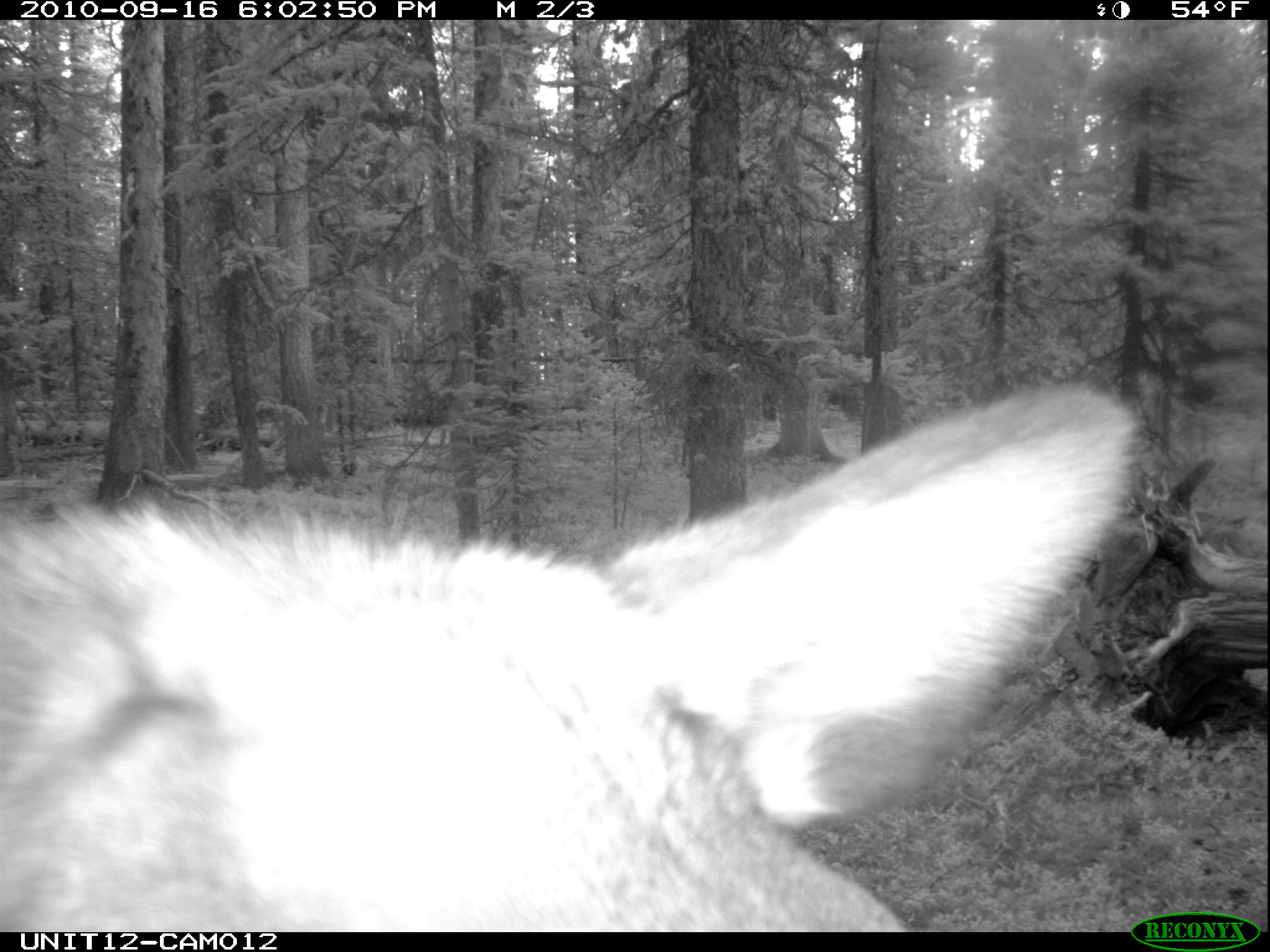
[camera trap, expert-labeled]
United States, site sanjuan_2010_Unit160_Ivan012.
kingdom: Animalia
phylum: Chordata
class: Mammalia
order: Artiodactyla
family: Cervidae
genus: Cervus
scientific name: Cervus elaphus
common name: red deer